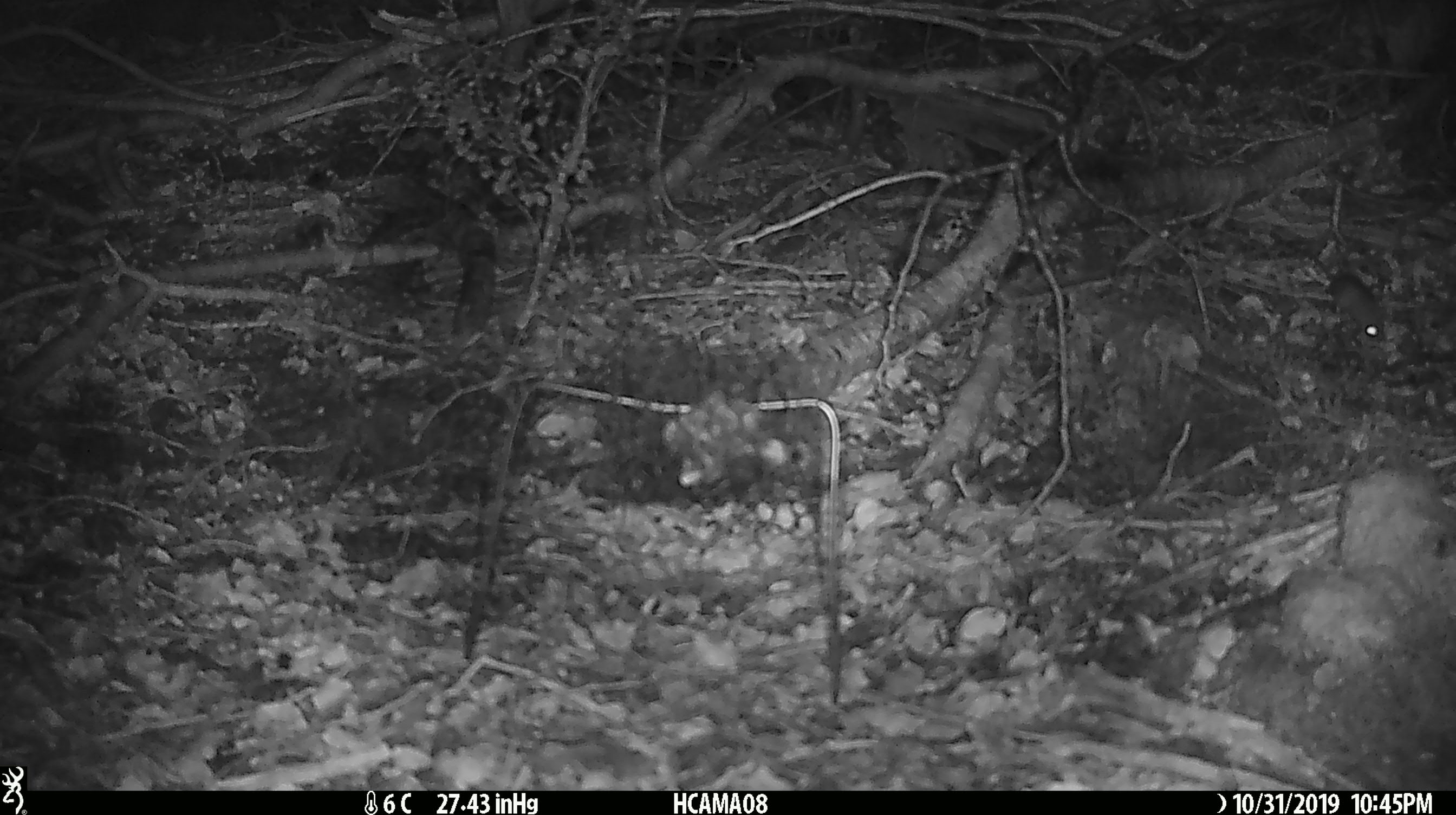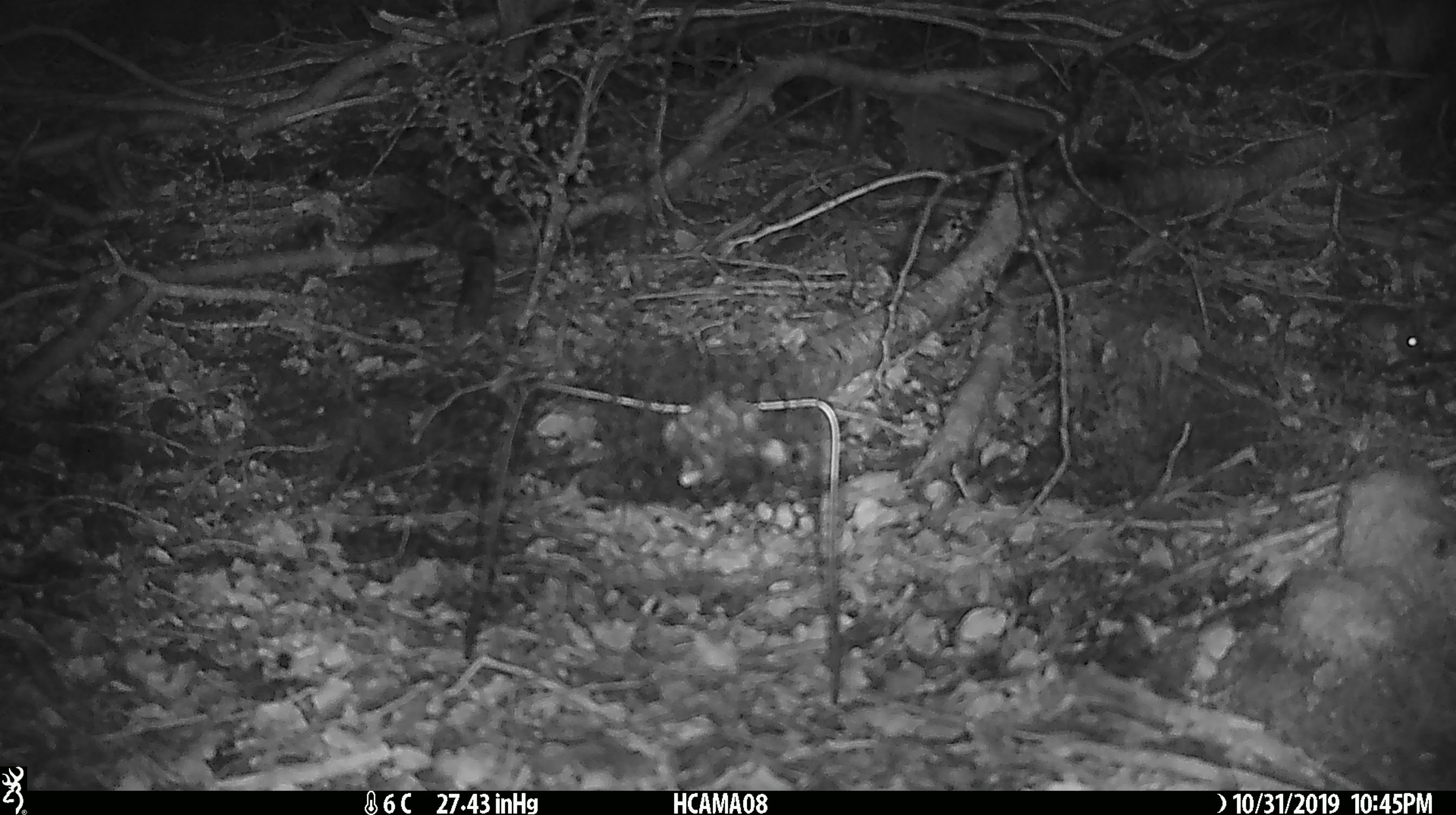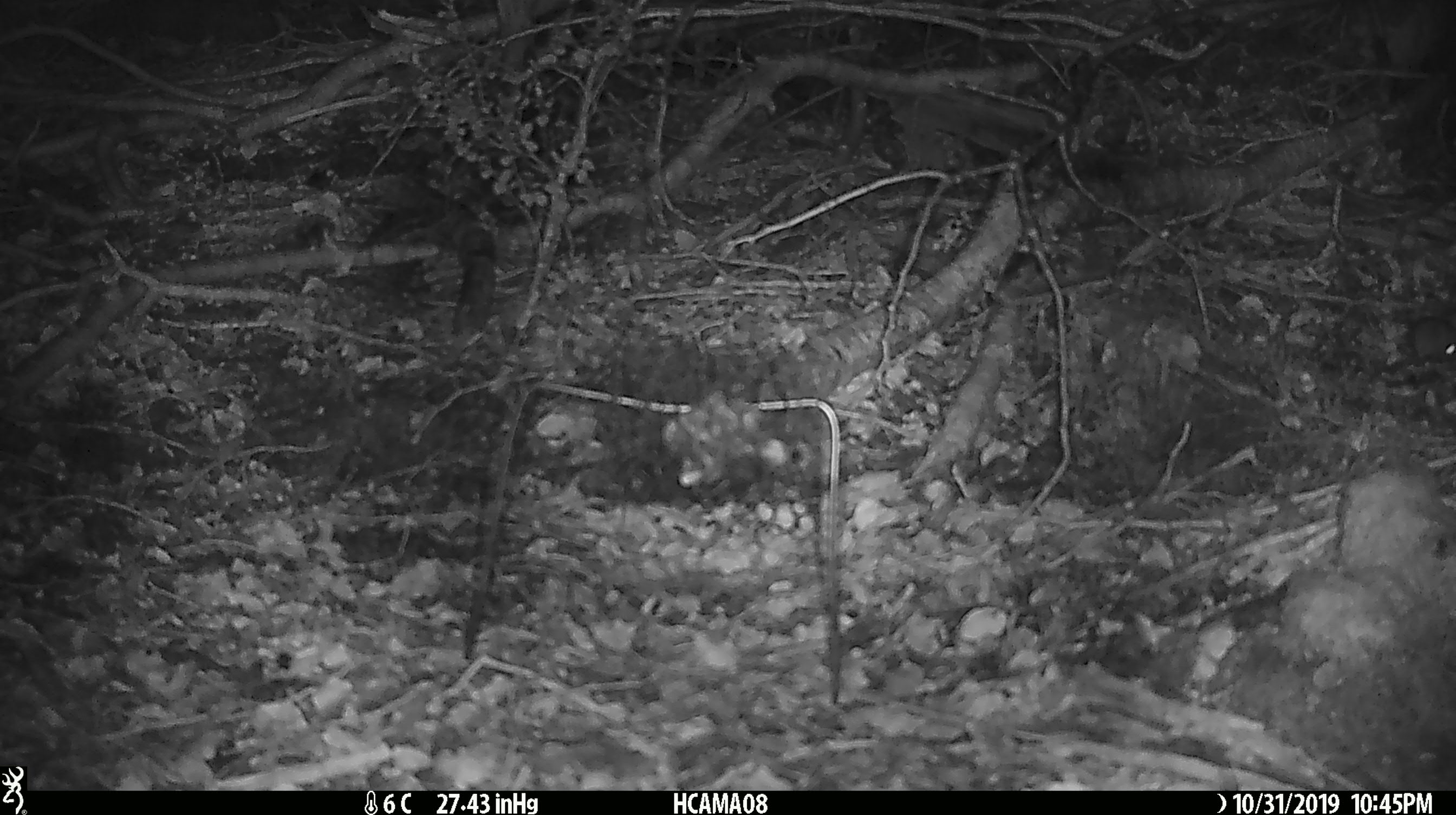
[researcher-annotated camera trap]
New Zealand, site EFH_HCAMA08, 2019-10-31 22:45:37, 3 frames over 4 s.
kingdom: Animalia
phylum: Chordata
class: Mammalia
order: Rodentia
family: Muridae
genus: Mus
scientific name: Mus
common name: mouse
Mouse (Mus).